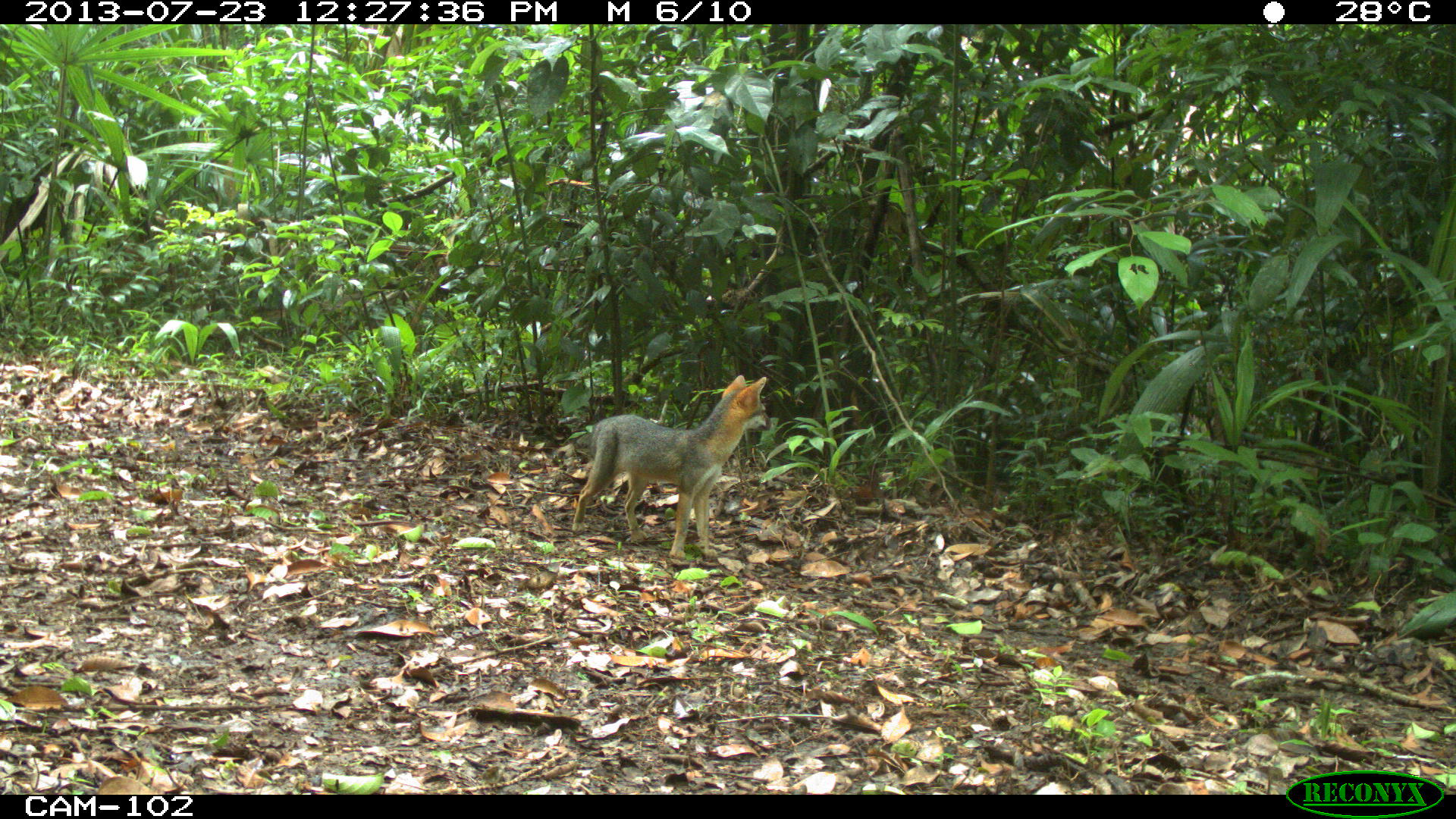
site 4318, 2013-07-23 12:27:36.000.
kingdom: Animalia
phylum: Chordata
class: Mammalia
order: Carnivora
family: Canidae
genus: Urocyon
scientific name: Urocyon cinereoargenteus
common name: gray fox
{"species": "Urocyon cinereoargenteus (gray fox)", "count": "1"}